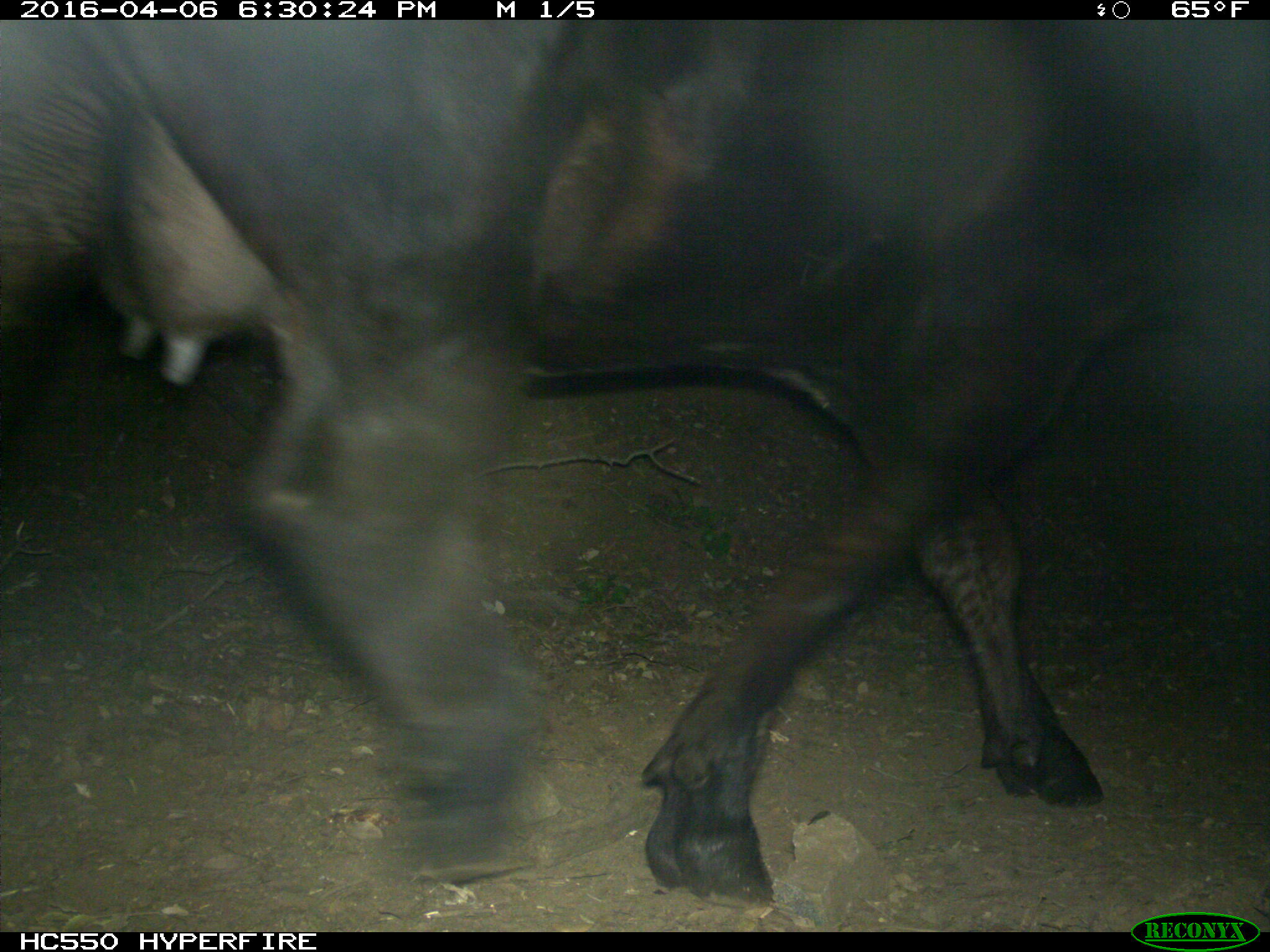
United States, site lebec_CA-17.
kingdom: Animalia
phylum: Chordata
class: Mammalia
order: Artiodactyla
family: Bovidae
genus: Bos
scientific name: Bos taurus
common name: domestic cow